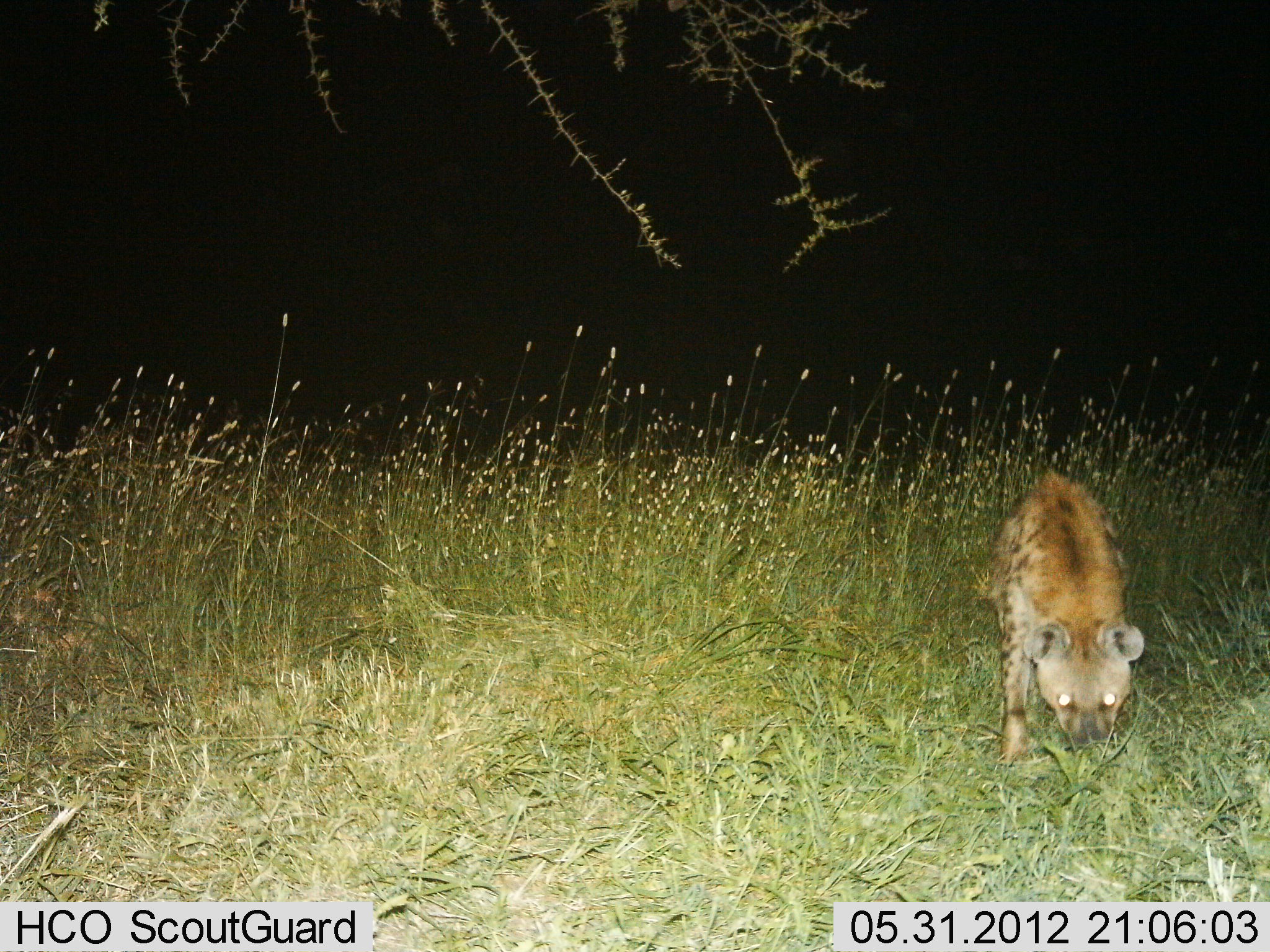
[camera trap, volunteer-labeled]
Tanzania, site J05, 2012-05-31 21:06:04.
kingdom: Animalia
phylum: Chordata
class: Mammalia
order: Carnivora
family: Hyaenidae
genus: Crocuta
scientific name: Crocuta crocuta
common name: spotted hyena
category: hyenaspotted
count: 1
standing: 60%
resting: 0%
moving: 30%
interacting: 0%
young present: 0%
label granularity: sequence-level